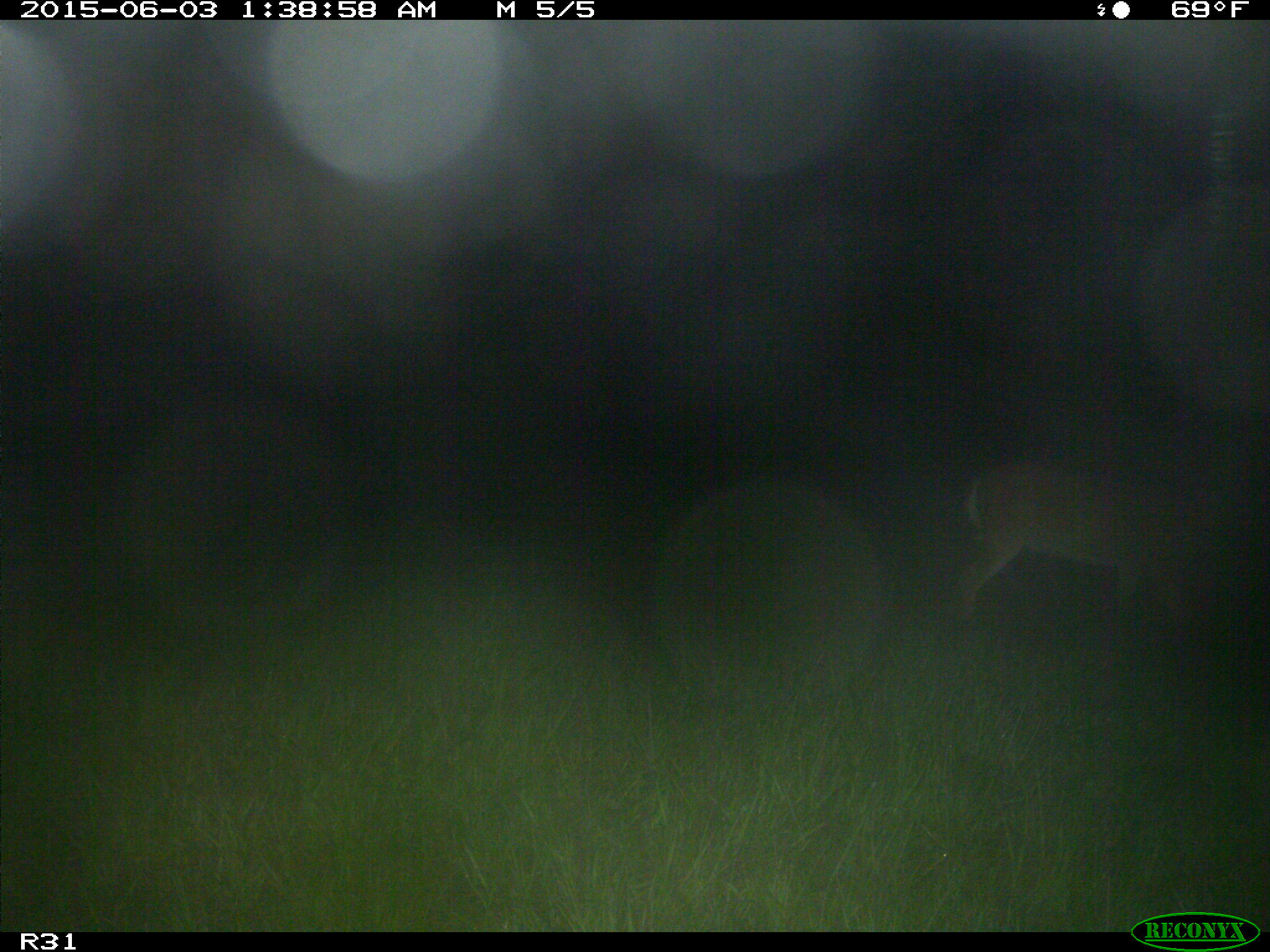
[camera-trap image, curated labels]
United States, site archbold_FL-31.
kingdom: Animalia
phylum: Chordata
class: Mammalia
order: Artiodactyla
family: Cervidae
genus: Odocoileus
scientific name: Odocoileus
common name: deer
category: unidentified deer